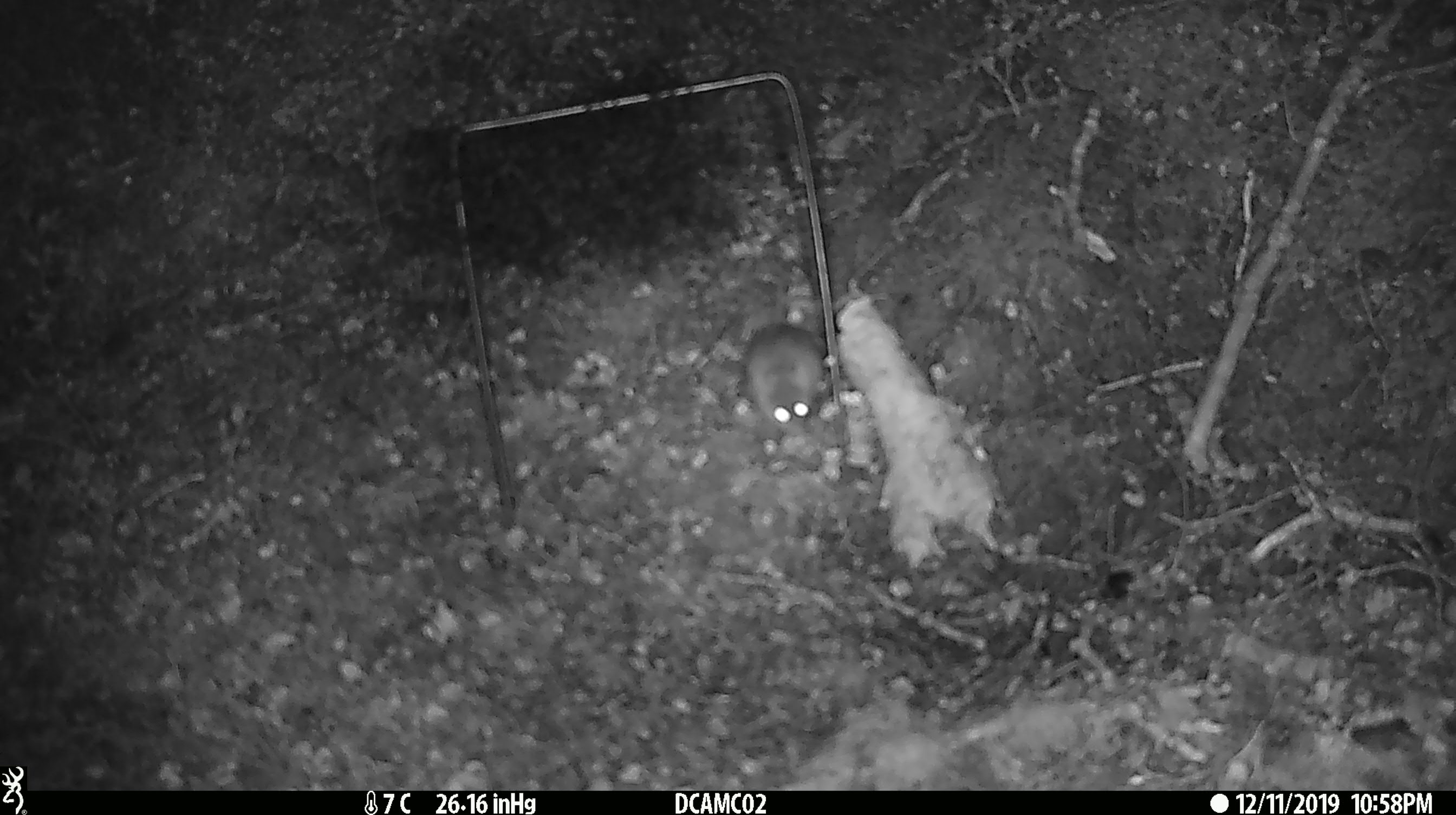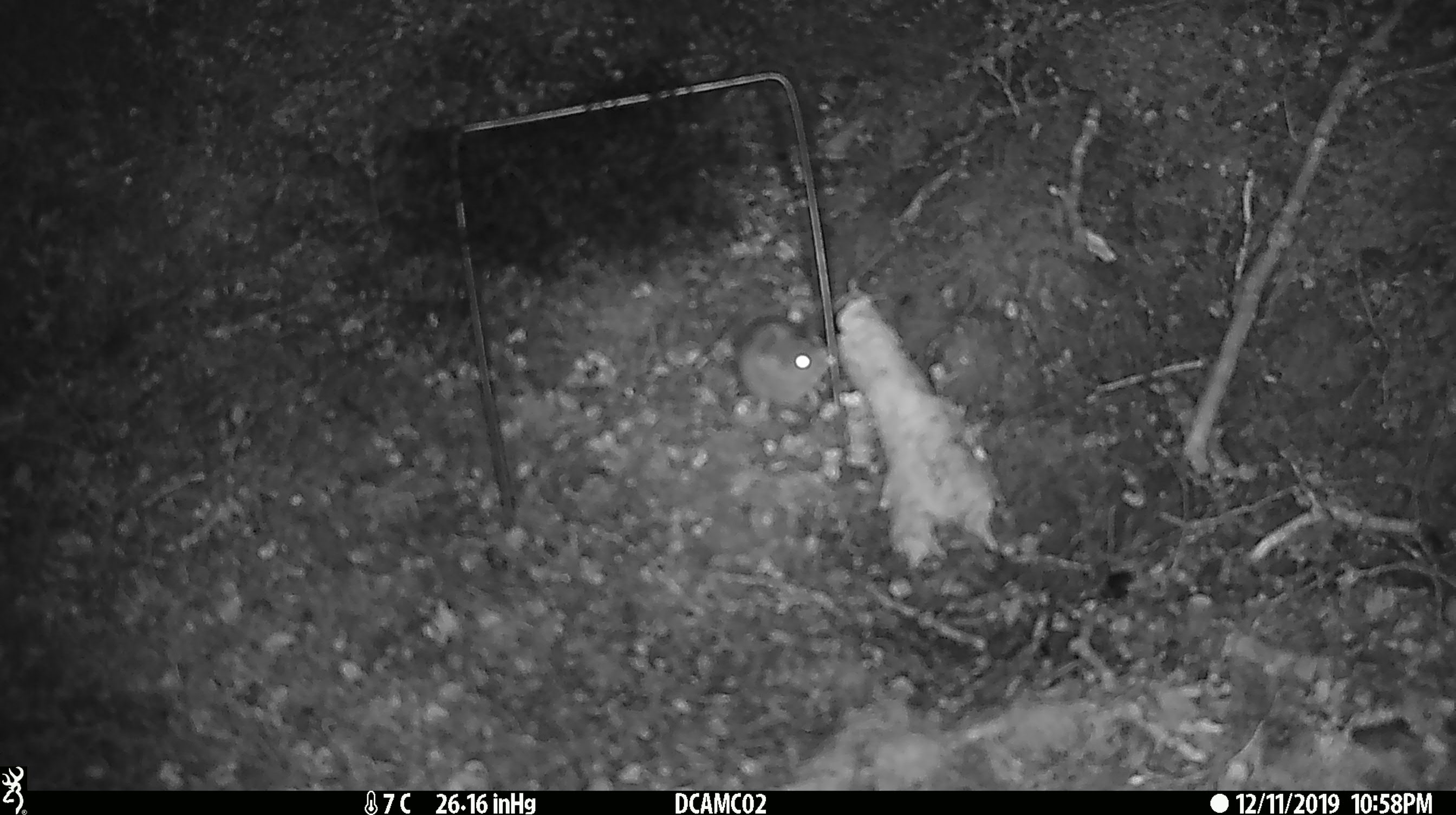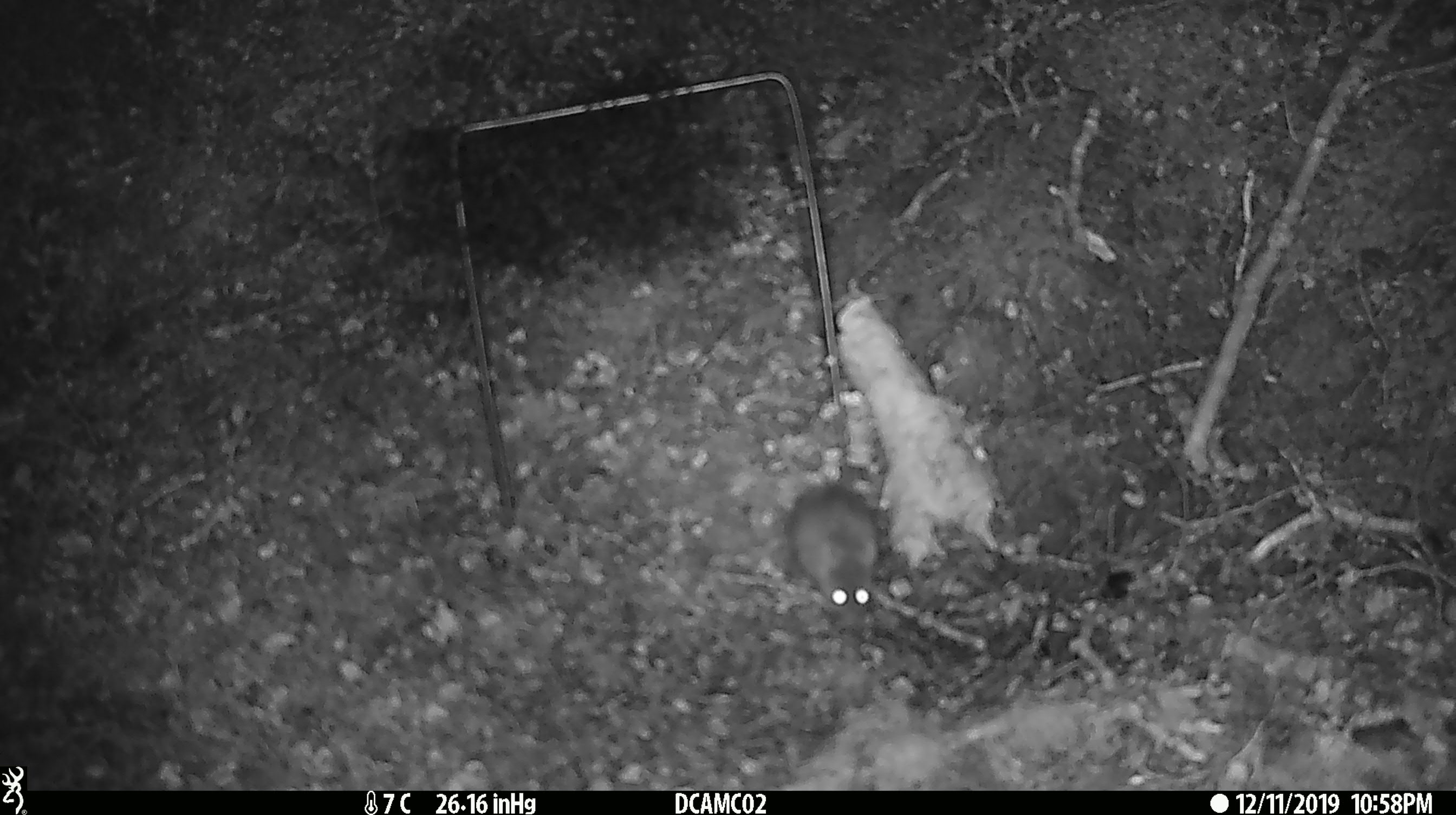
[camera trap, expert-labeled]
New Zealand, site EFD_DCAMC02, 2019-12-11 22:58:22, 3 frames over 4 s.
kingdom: Animalia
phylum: Chordata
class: Mammalia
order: Rodentia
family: Muridae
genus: Mus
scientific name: Mus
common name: mouse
Mouse (Mus).